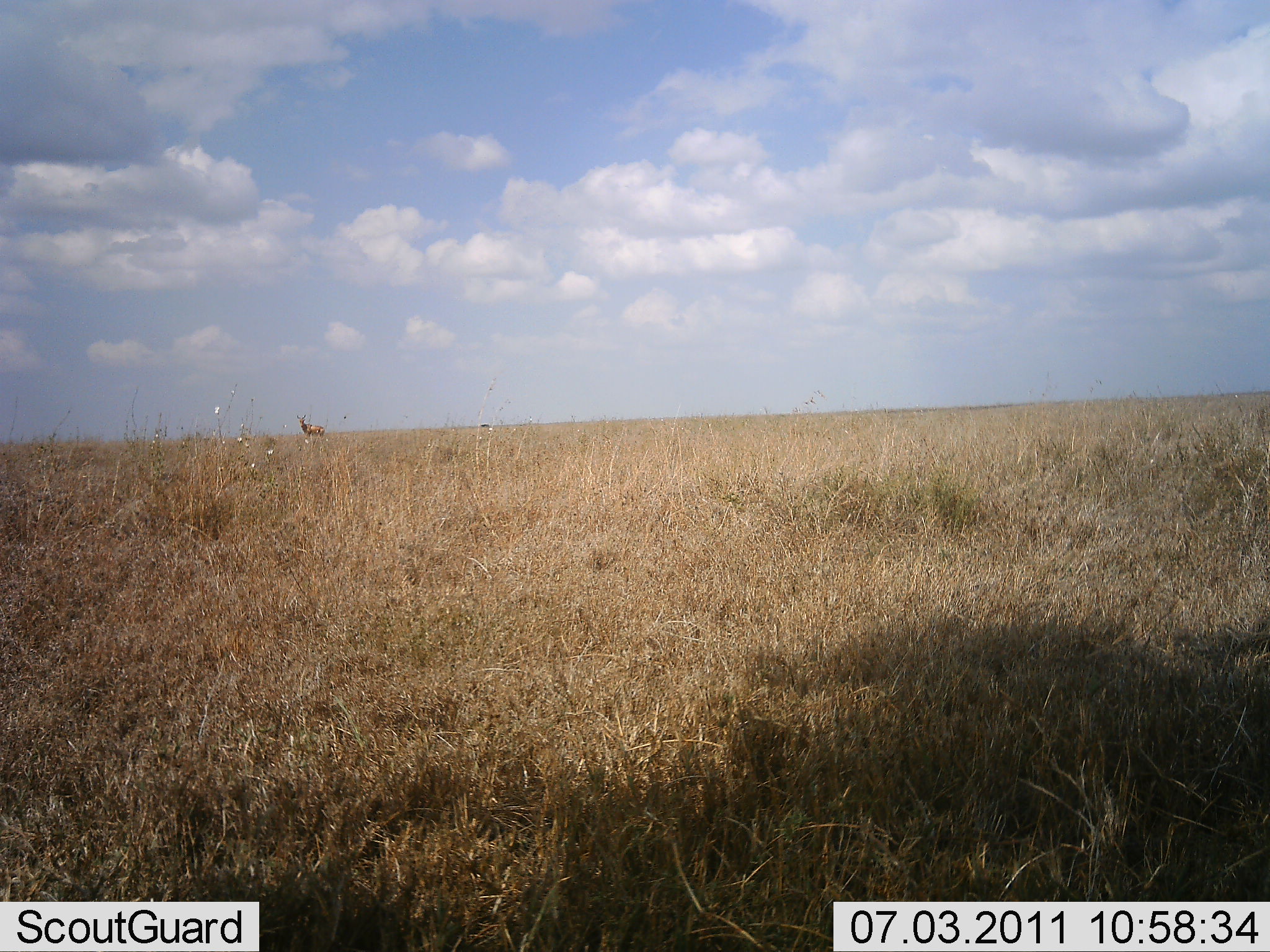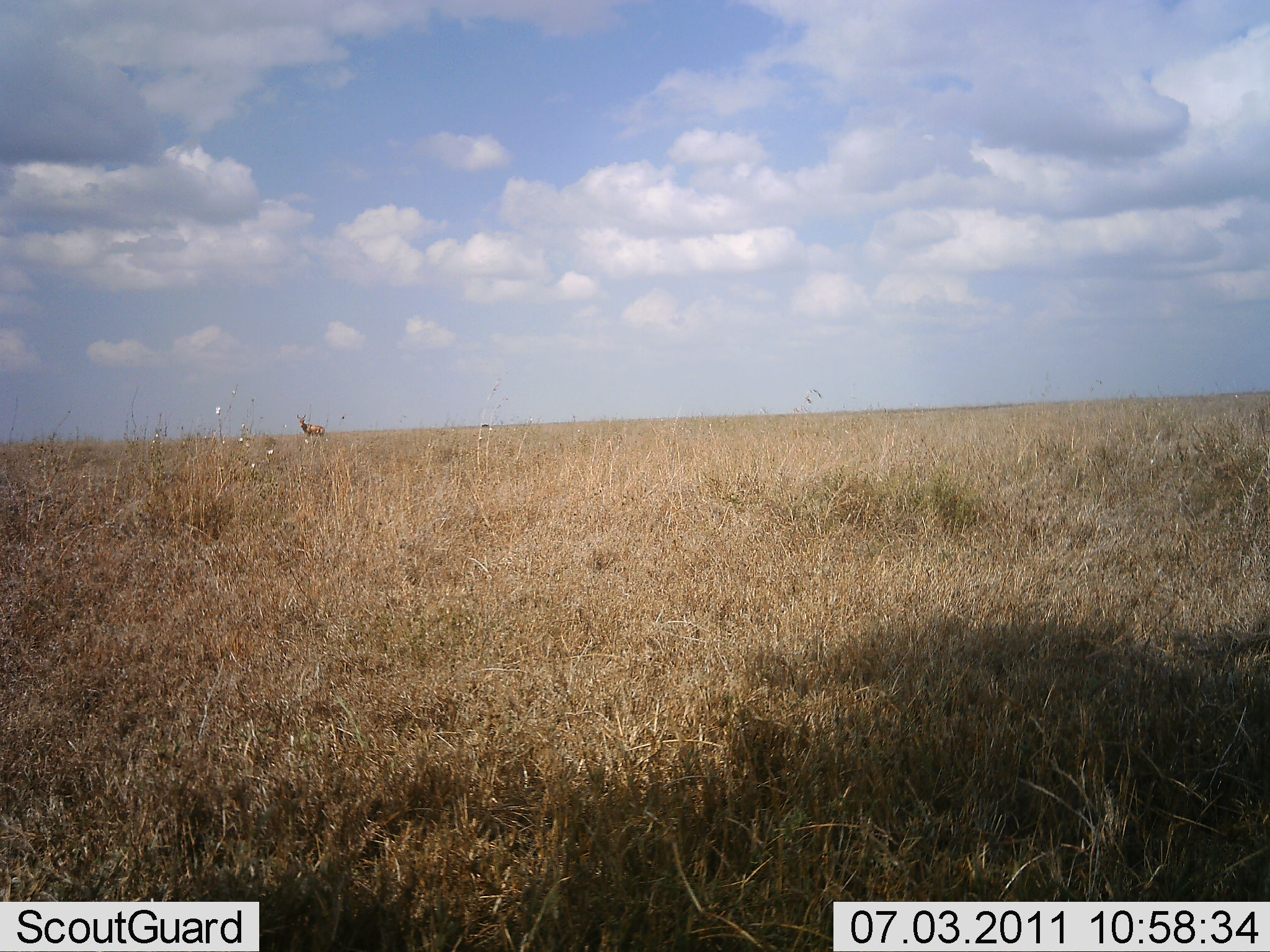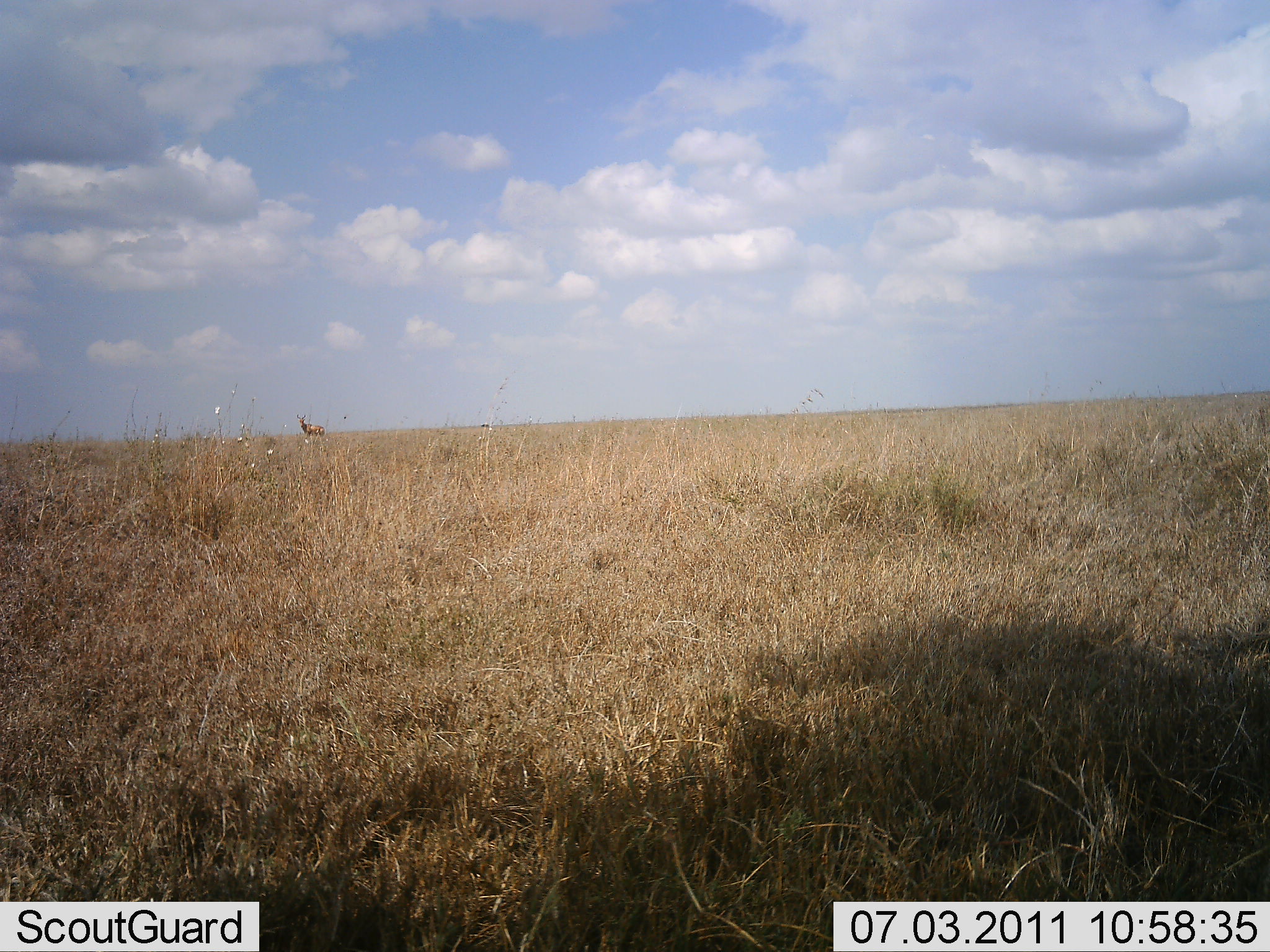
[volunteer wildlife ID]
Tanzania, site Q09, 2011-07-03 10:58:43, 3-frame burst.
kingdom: Animalia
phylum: Chordata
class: Mammalia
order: Artiodactyla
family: Bovidae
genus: Alcelaphus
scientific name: Alcelaphus buselaphus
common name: hartebeest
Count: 1.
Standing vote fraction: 100%.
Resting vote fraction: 0%.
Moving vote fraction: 0%.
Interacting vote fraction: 0%.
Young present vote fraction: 0%.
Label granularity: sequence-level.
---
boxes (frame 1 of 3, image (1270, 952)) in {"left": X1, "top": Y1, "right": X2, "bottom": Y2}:
animal: {"left": 296, "top": 415, "right": 325, "bottom": 441}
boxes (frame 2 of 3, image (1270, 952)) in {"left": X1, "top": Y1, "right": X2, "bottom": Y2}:
animal: {"left": 296, "top": 413, "right": 326, "bottom": 440}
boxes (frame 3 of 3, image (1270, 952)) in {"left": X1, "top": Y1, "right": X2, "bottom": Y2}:
animal: {"left": 297, "top": 414, "right": 326, "bottom": 439}